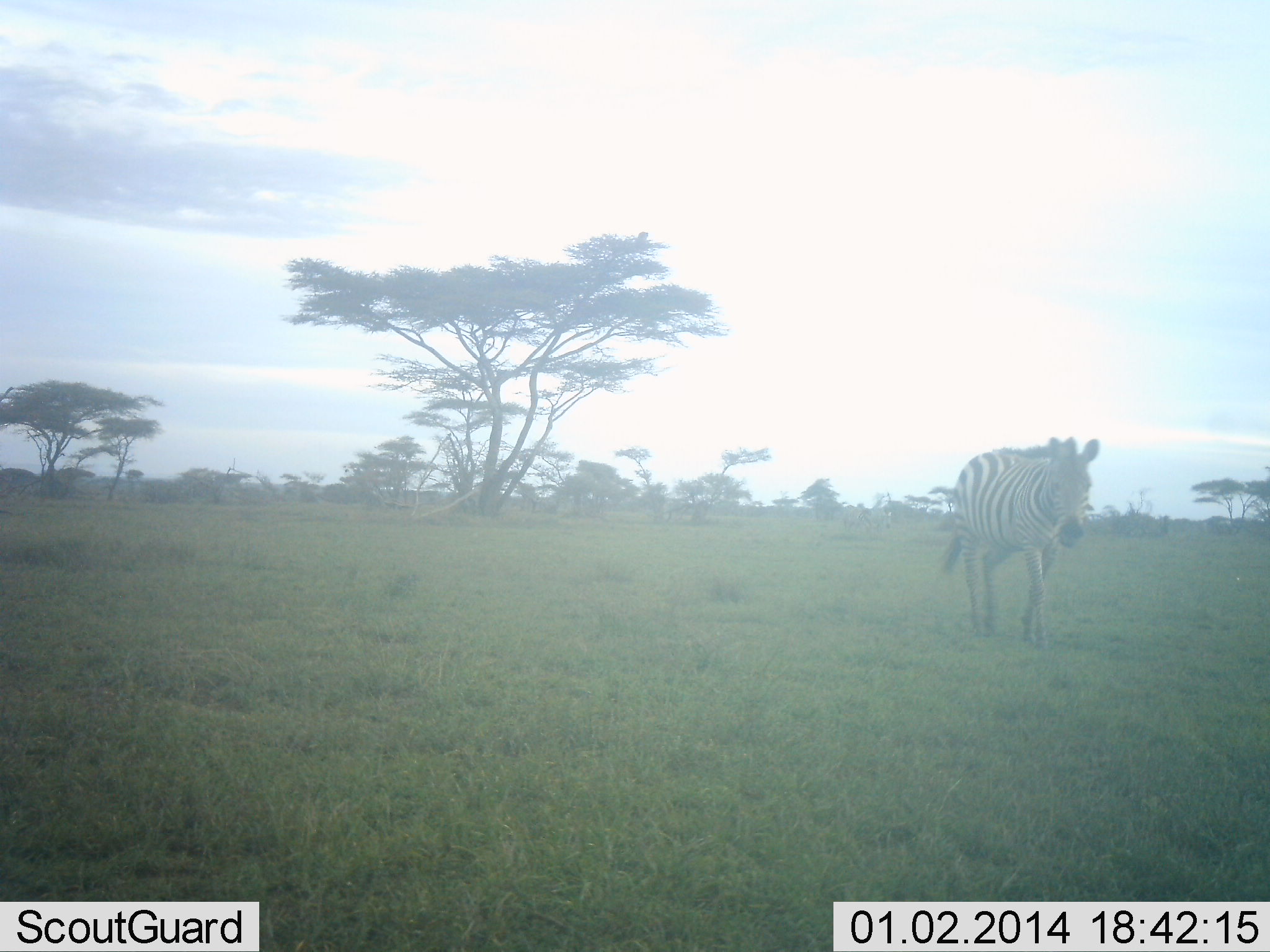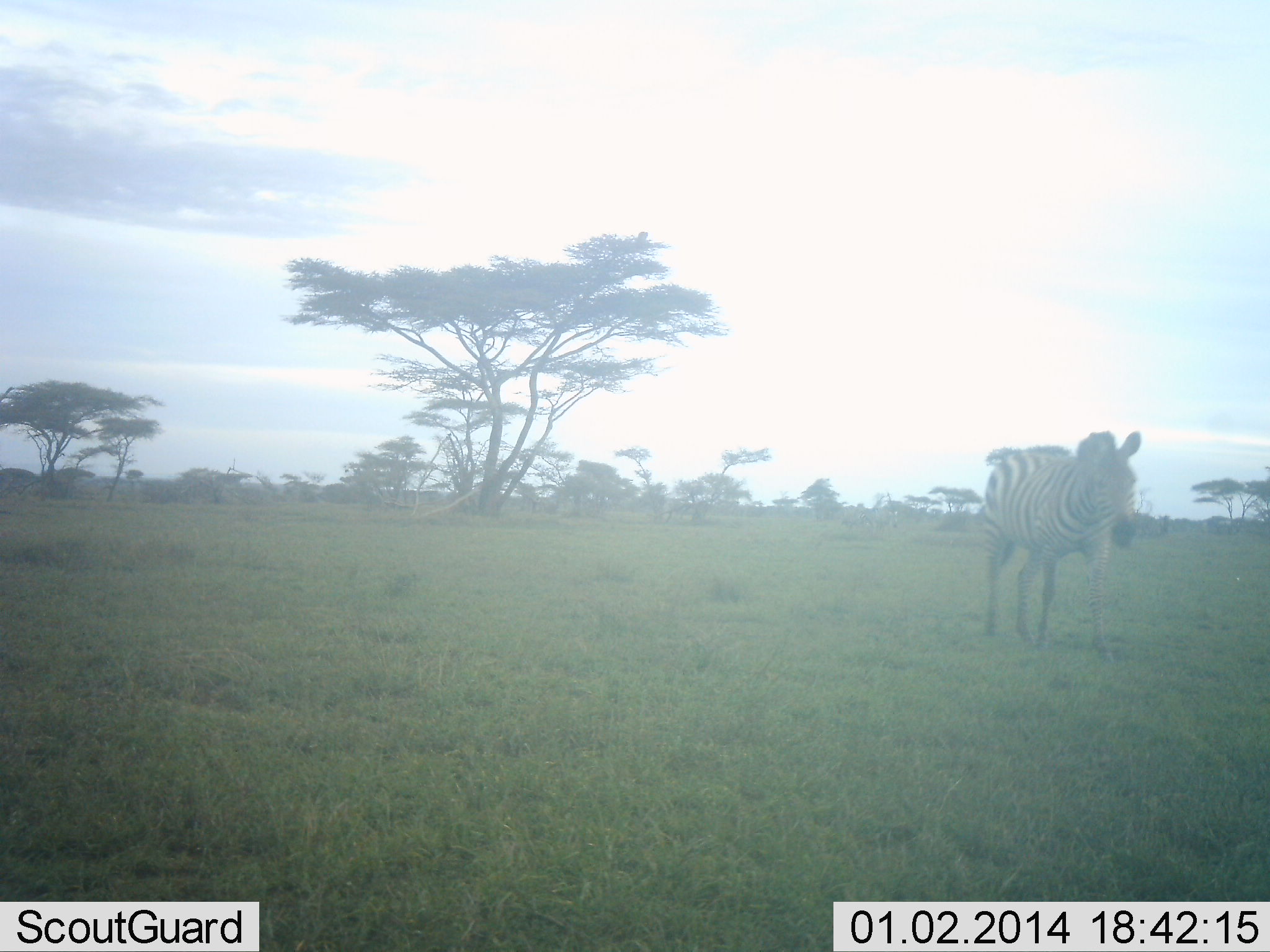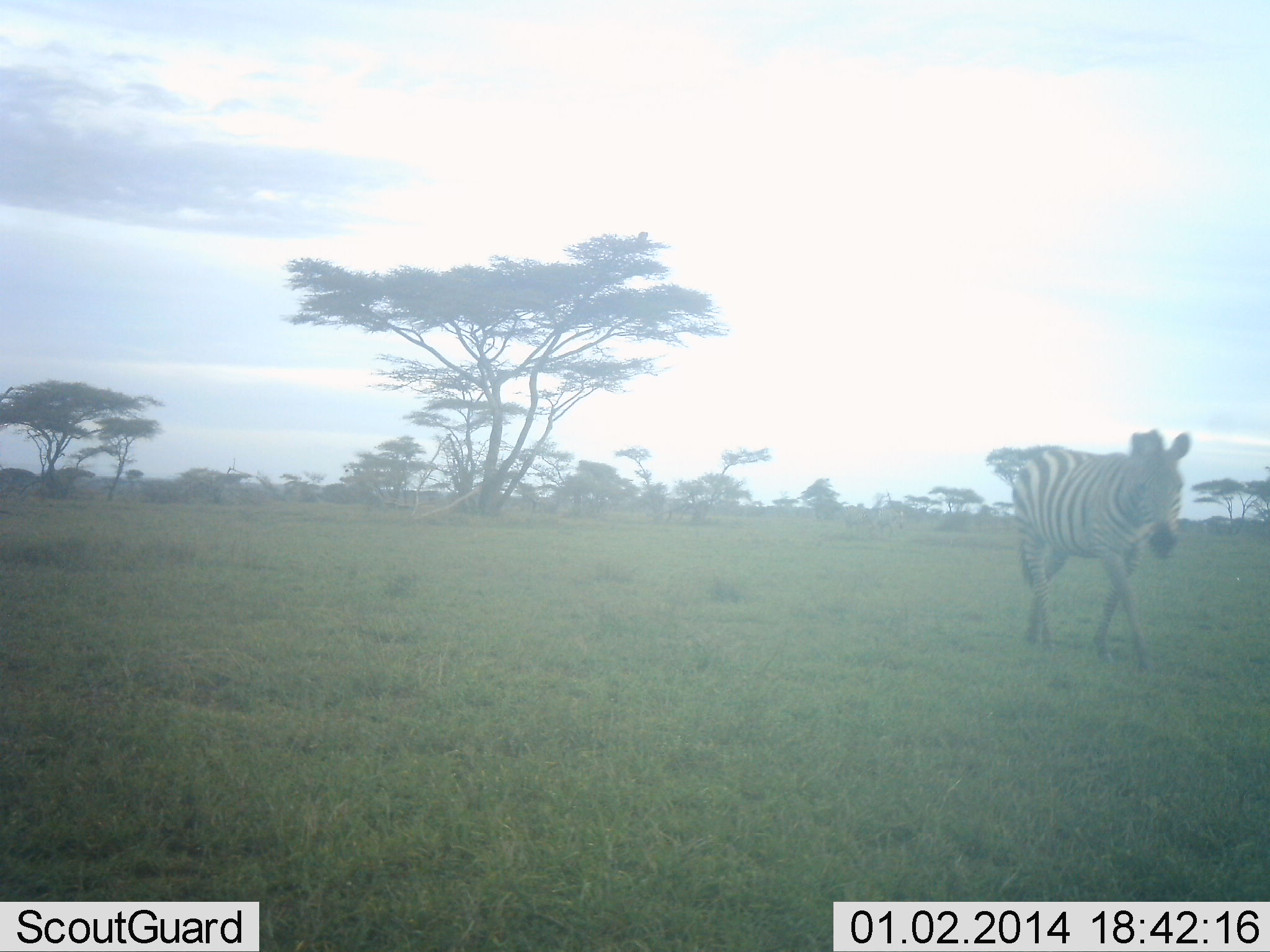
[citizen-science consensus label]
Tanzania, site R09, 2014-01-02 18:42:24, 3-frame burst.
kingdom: Animalia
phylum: Chordata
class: Mammalia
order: Perissodactyla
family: Equidae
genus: Equus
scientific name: Equus quagga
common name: plains zebra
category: zebra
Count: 1.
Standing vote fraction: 10%.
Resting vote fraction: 0%.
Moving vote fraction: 90%.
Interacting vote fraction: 0%.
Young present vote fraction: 0%.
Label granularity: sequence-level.